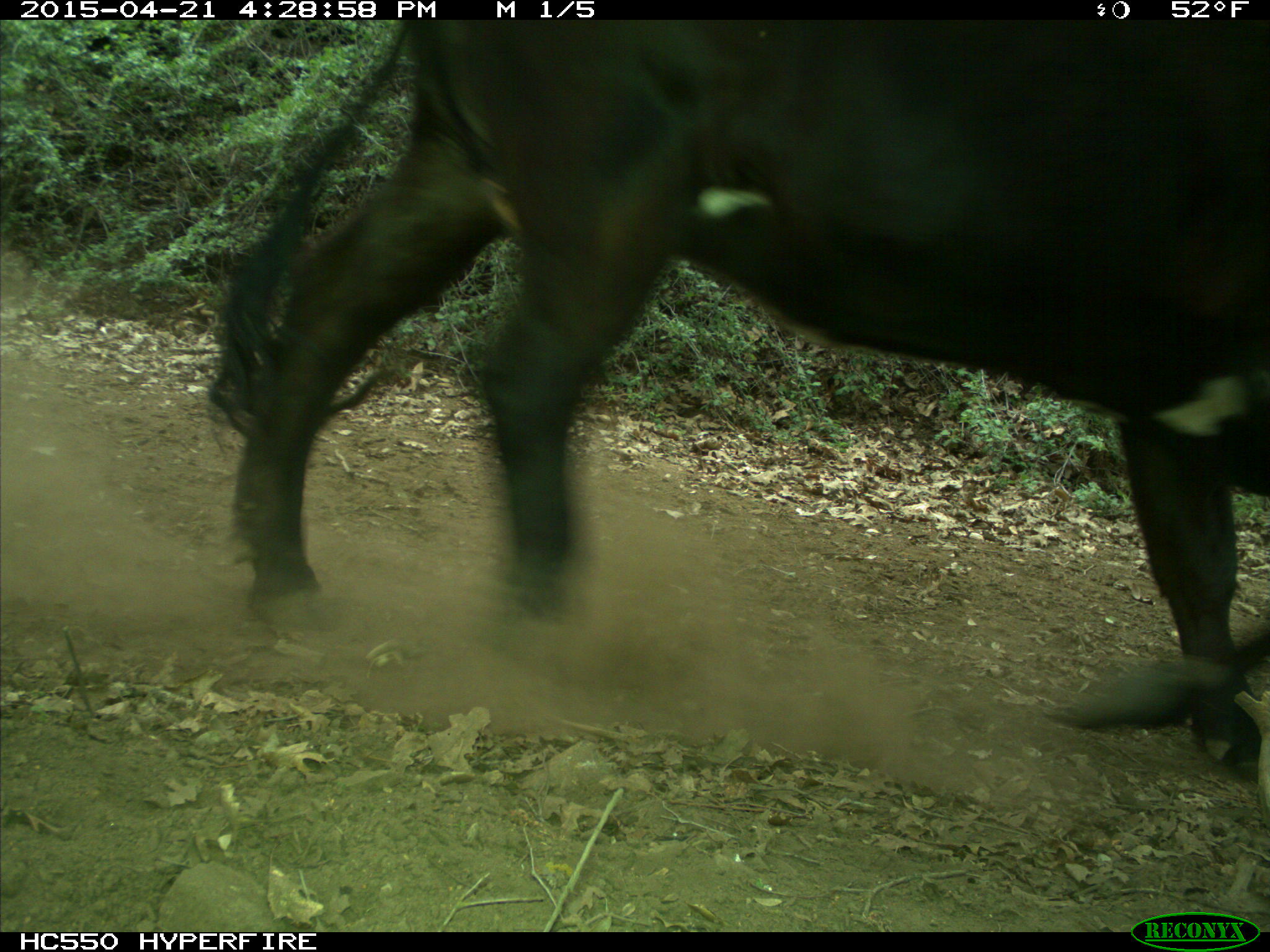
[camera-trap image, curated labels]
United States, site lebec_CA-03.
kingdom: Animalia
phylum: Chordata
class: Mammalia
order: Artiodactyla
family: Bovidae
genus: Bos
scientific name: Bos taurus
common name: domestic cow